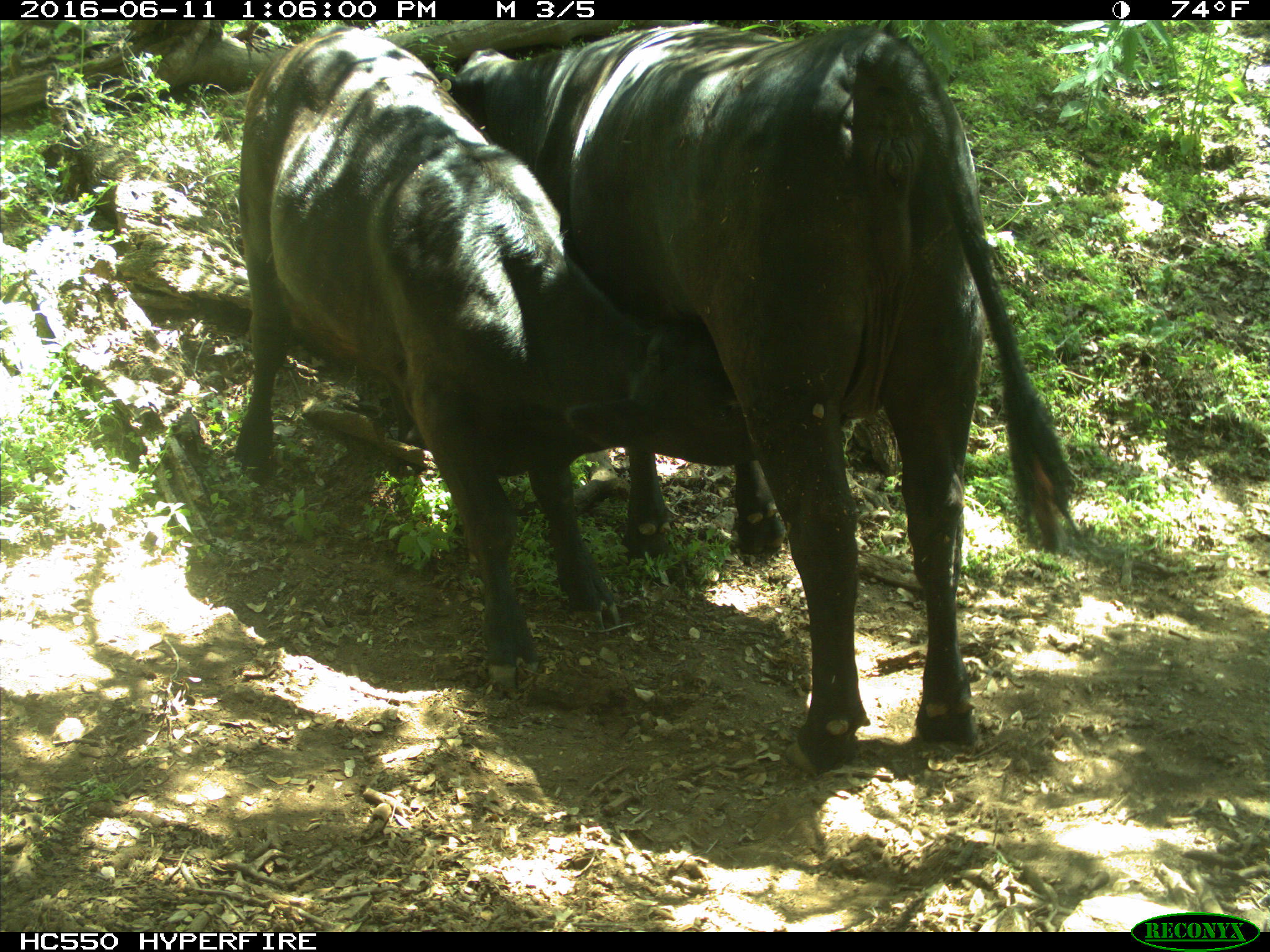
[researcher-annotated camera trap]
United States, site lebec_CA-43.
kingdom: Animalia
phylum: Chordata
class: Mammalia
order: Artiodactyla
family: Bovidae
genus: Bos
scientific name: Bos taurus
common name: domestic cow